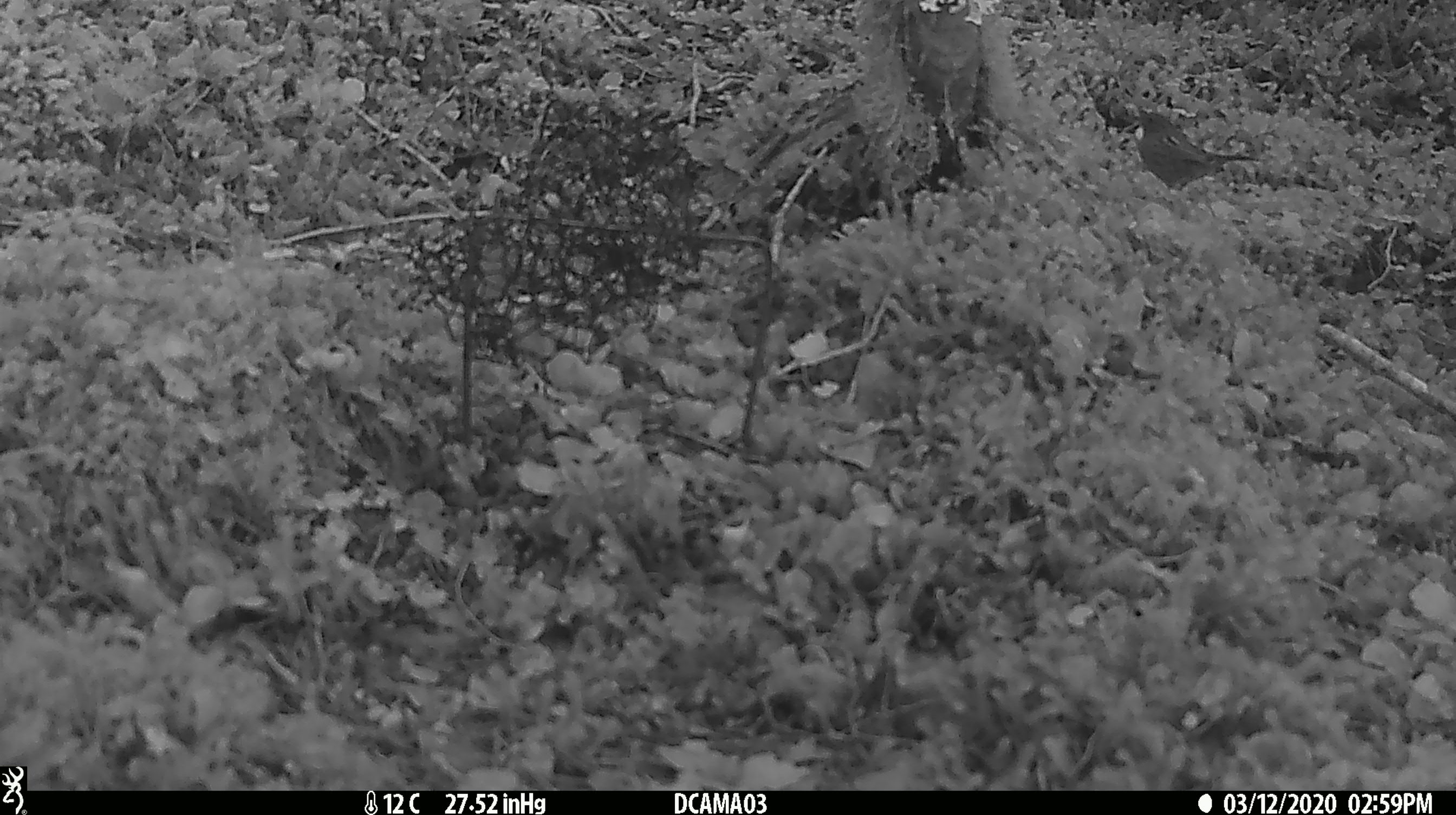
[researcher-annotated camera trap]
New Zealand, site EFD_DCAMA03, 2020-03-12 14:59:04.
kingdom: Animalia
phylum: Chordata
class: Aves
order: Passeriformes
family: Fringillidae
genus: Fringilla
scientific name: Fringilla coelebs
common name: common chaffinch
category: chaffinch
Chaffinch (common chaffinch) (Fringilla coelebs).